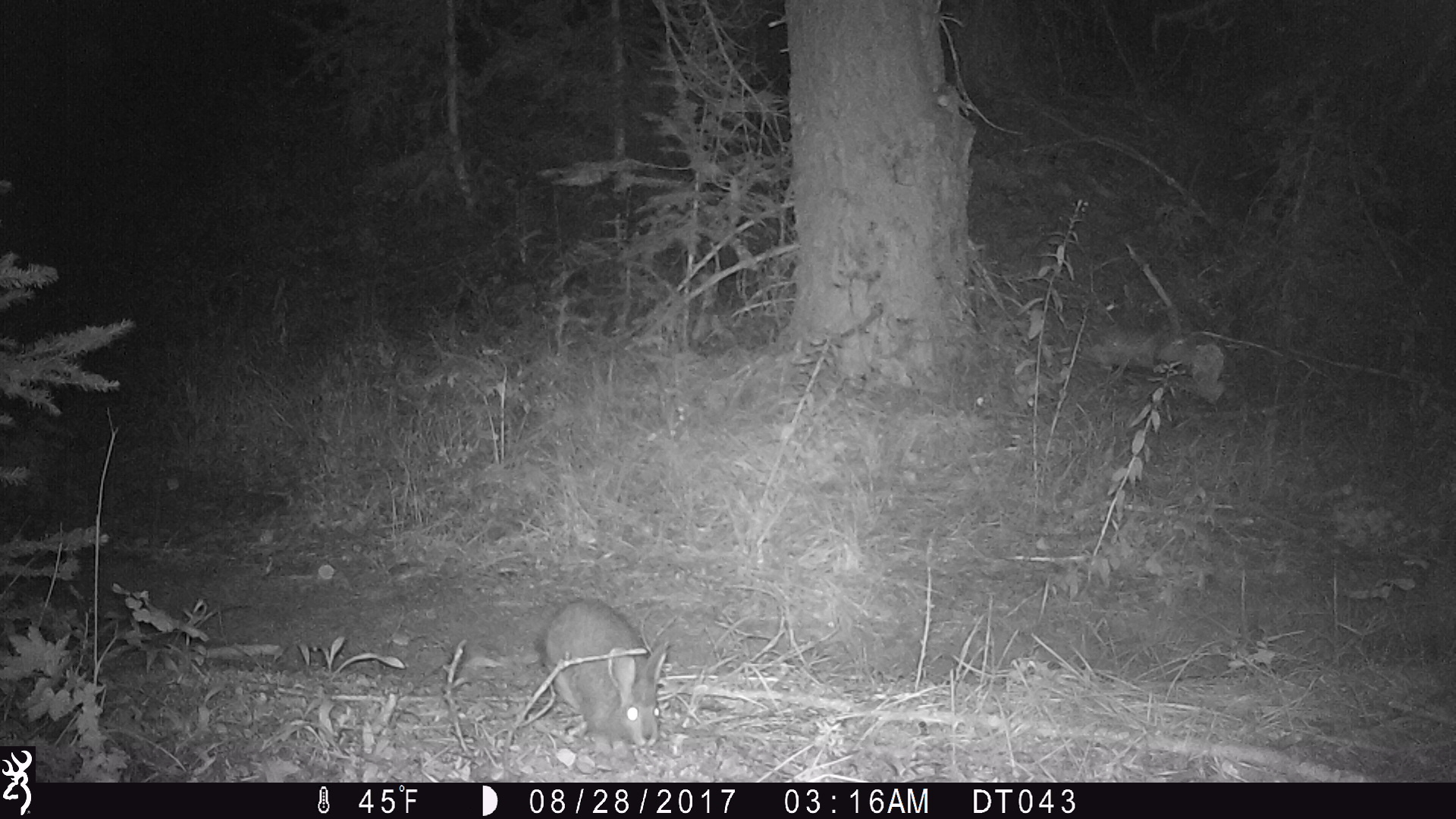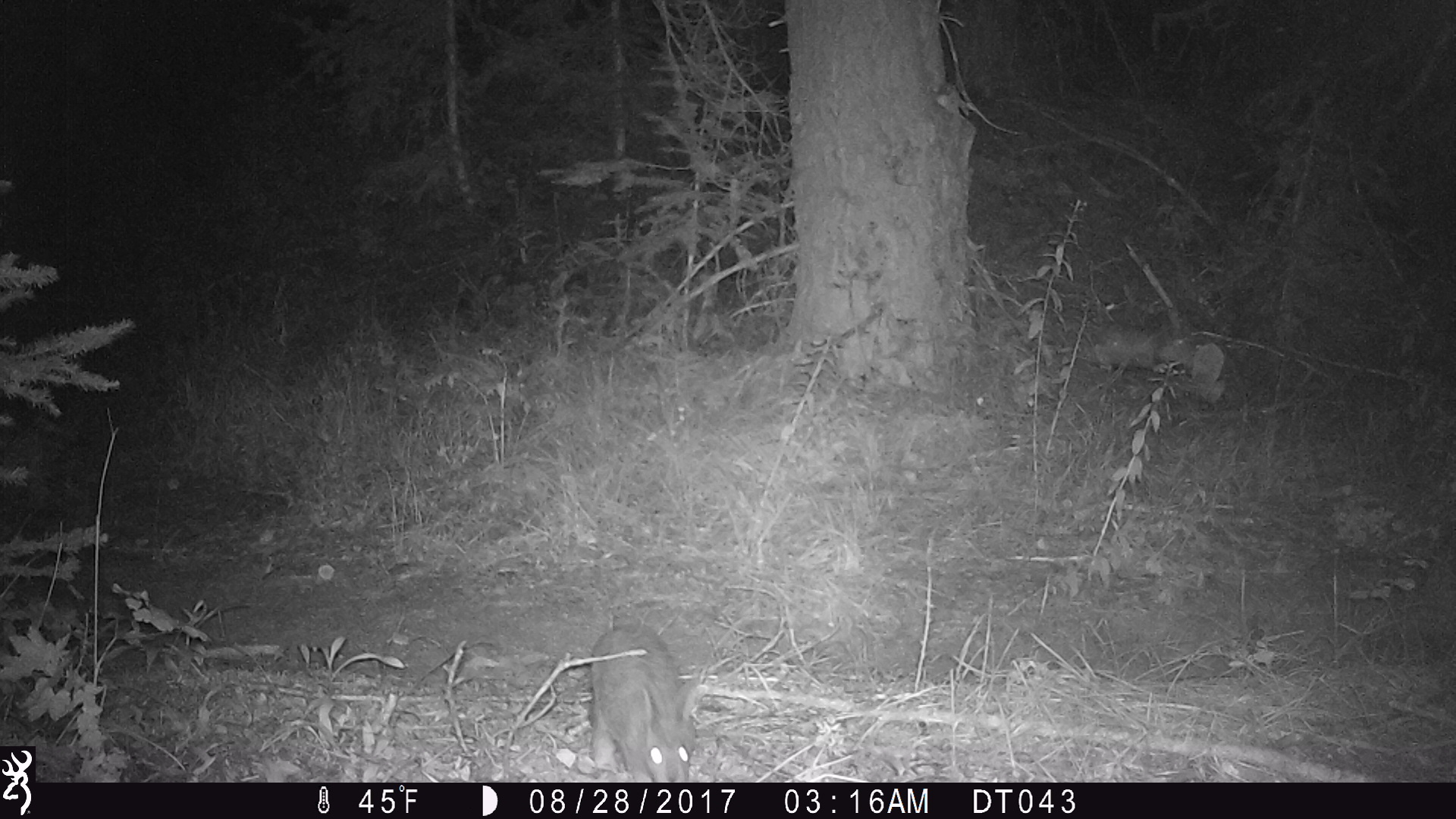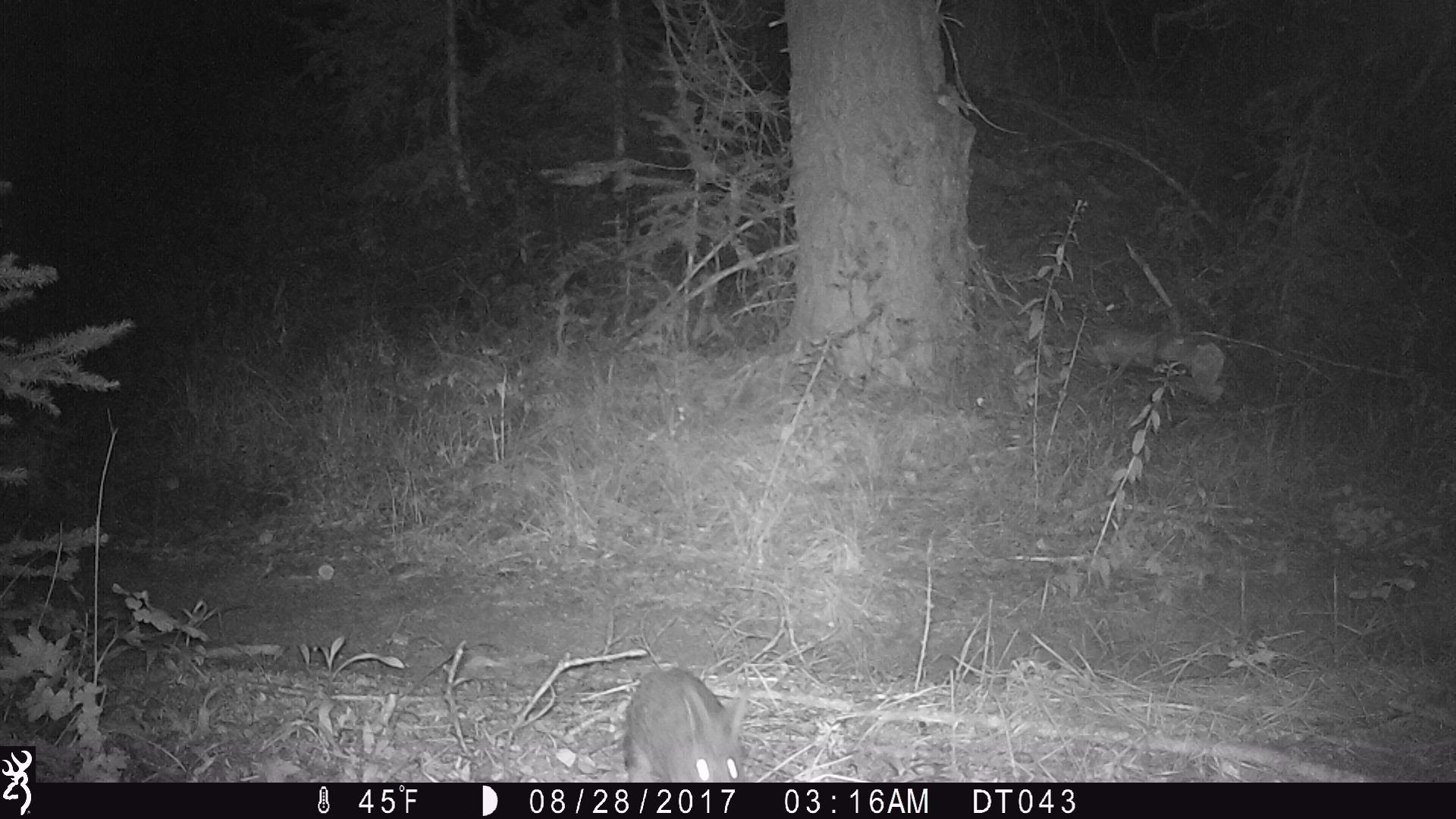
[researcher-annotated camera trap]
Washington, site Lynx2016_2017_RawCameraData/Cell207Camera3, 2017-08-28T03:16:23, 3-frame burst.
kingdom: Animalia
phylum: Chordata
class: Mammalia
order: Lagomorpha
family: Leporidae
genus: Lepus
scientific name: Lepus americanus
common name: snowshoe hare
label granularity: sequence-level